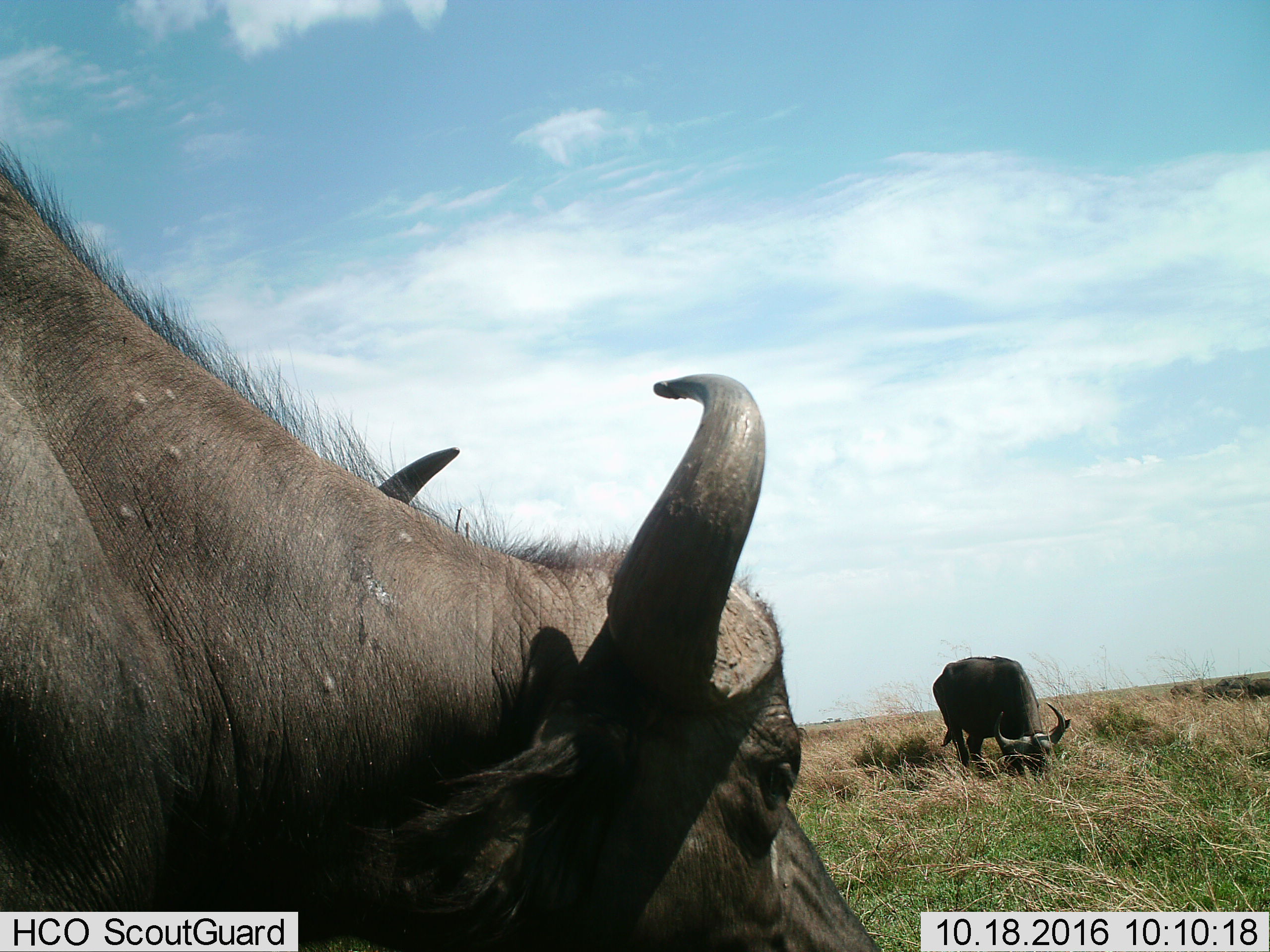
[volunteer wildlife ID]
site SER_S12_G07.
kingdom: Animalia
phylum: Chordata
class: Mammalia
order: Artiodactyla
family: Bovidae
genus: Syncerus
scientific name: Syncerus caffer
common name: african buffalo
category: buffalo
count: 6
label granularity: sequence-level